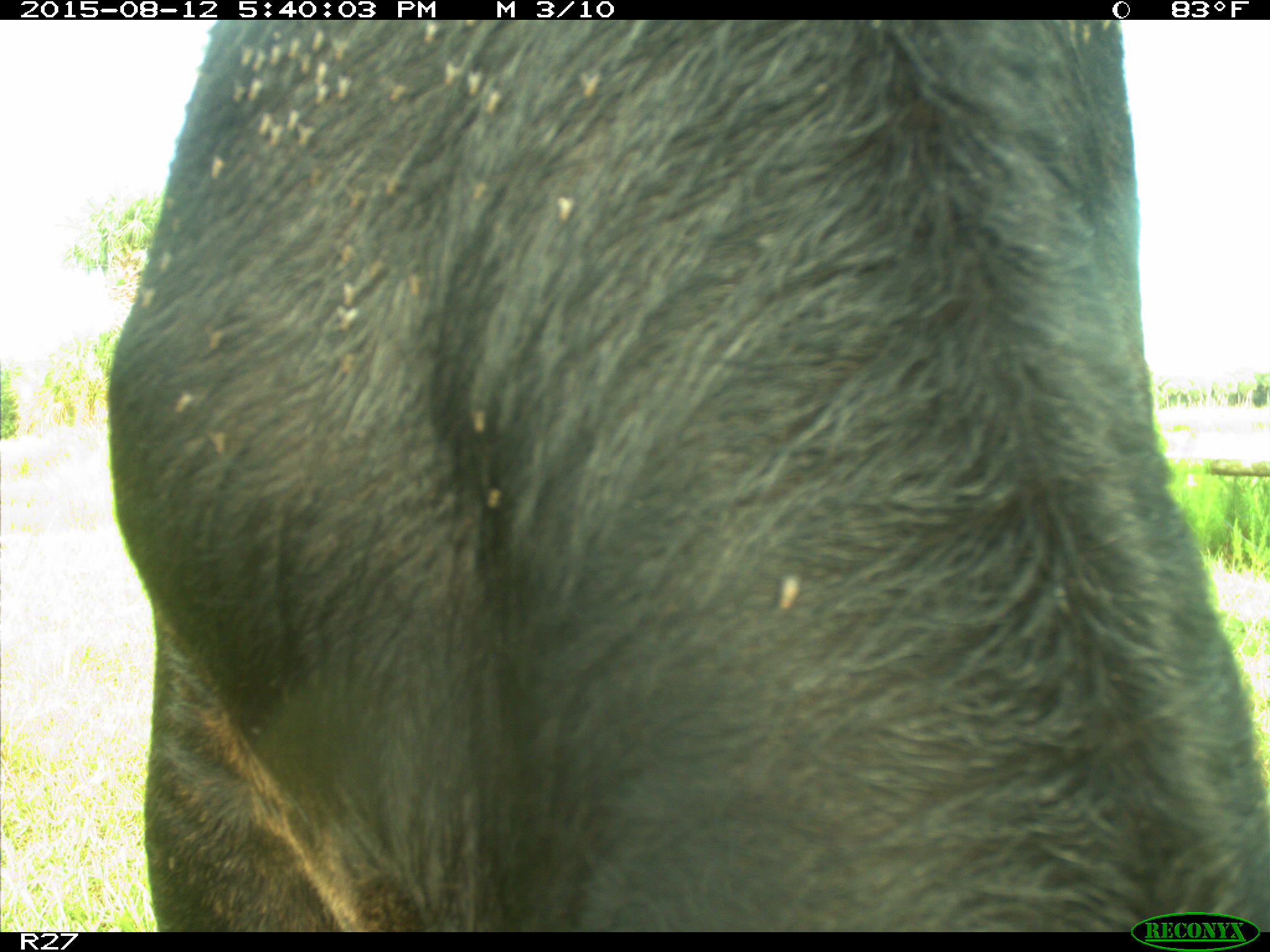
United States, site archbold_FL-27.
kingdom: Animalia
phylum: Chordata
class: Mammalia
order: Artiodactyla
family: Bovidae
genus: Bos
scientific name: Bos taurus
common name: domestic cow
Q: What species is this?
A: Bos taurus (domestic cow).